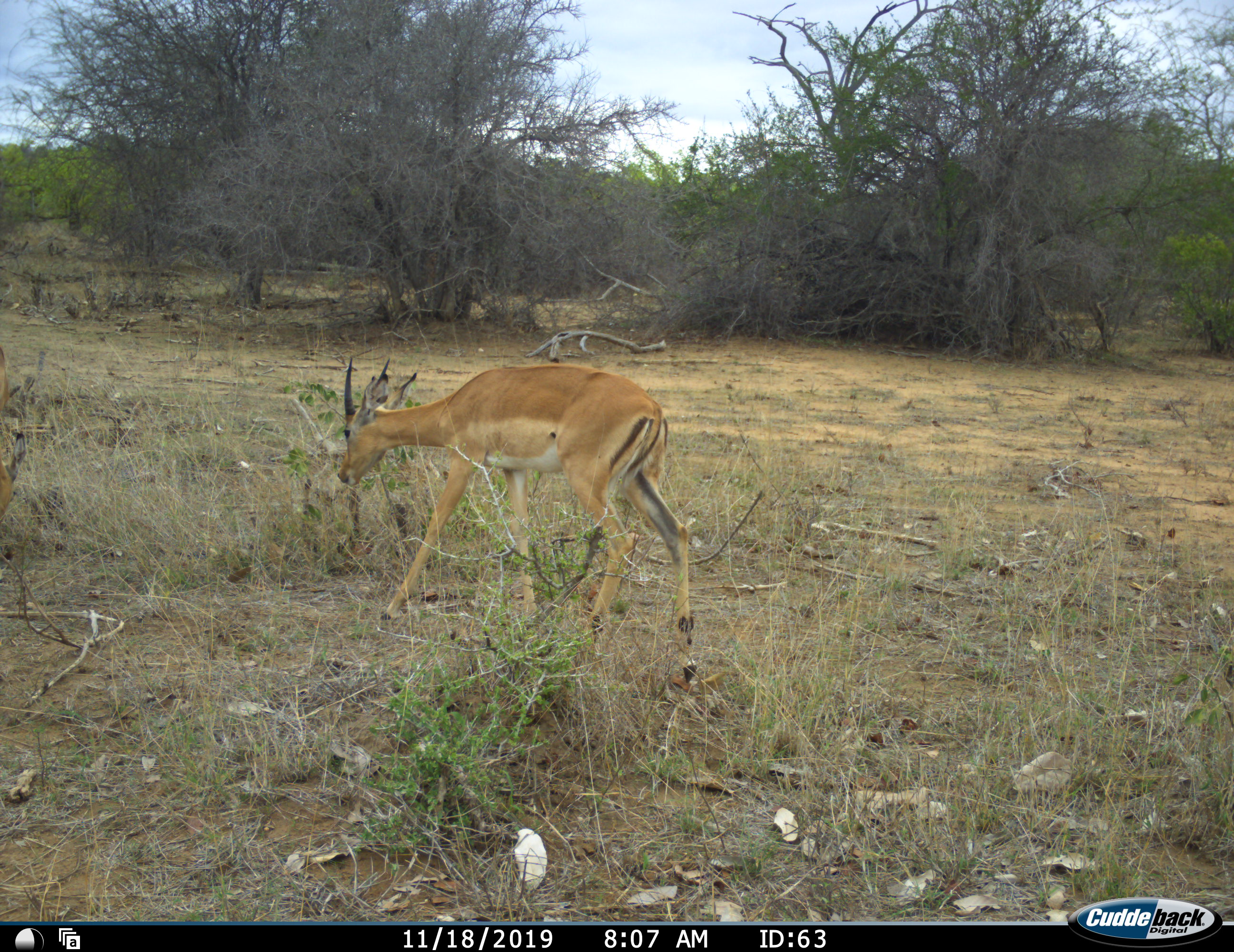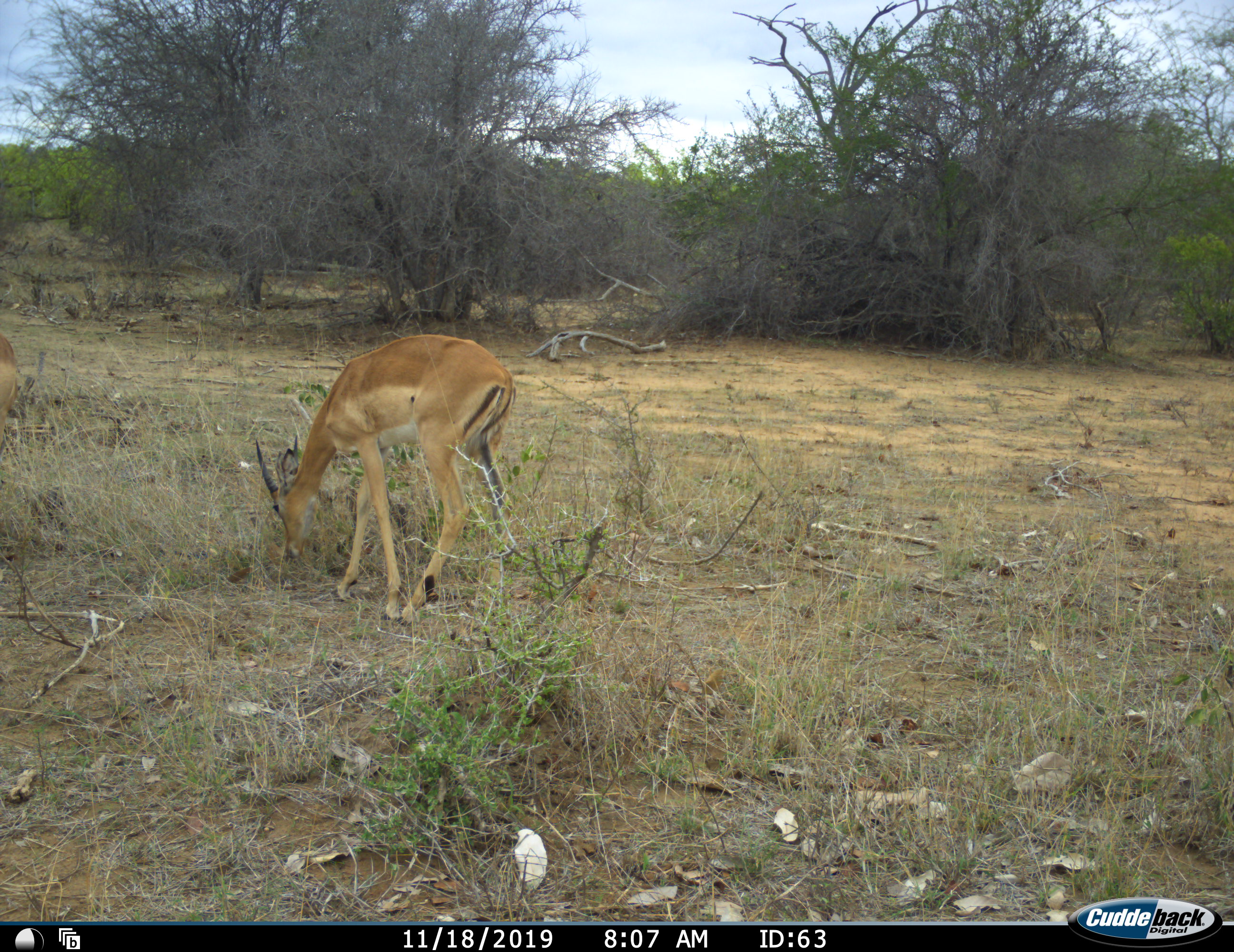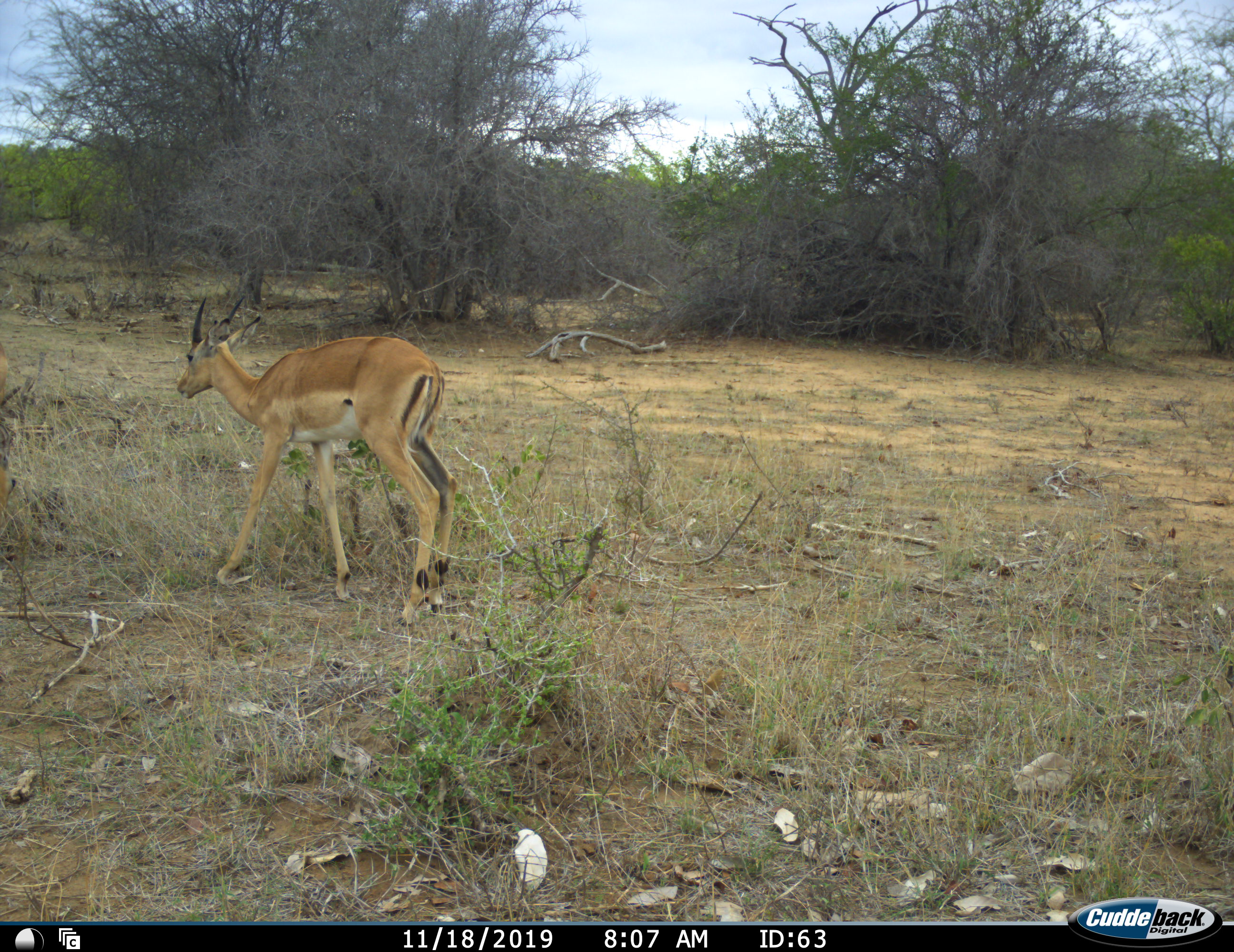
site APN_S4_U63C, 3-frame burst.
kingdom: Animalia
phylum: Chordata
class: Mammalia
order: Artiodactyla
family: Bovidae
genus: Aepyceros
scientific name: Aepyceros melampus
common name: impala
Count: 2.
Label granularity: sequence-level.